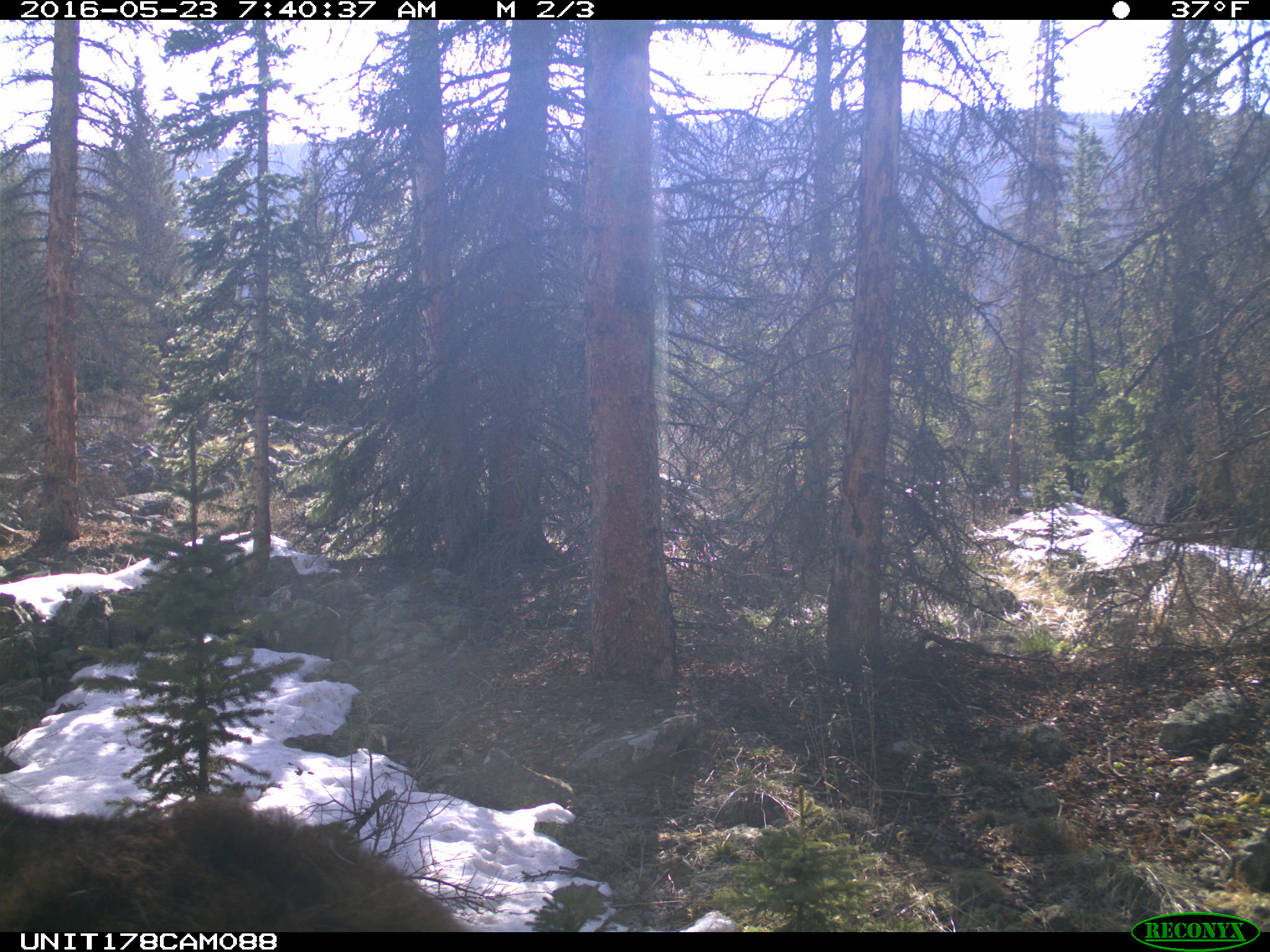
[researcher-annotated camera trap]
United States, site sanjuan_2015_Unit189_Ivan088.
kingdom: Animalia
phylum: Chordata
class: Mammalia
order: Artiodactyla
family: Cervidae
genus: Alces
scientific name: Alces alces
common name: moose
Alces alces (moose).